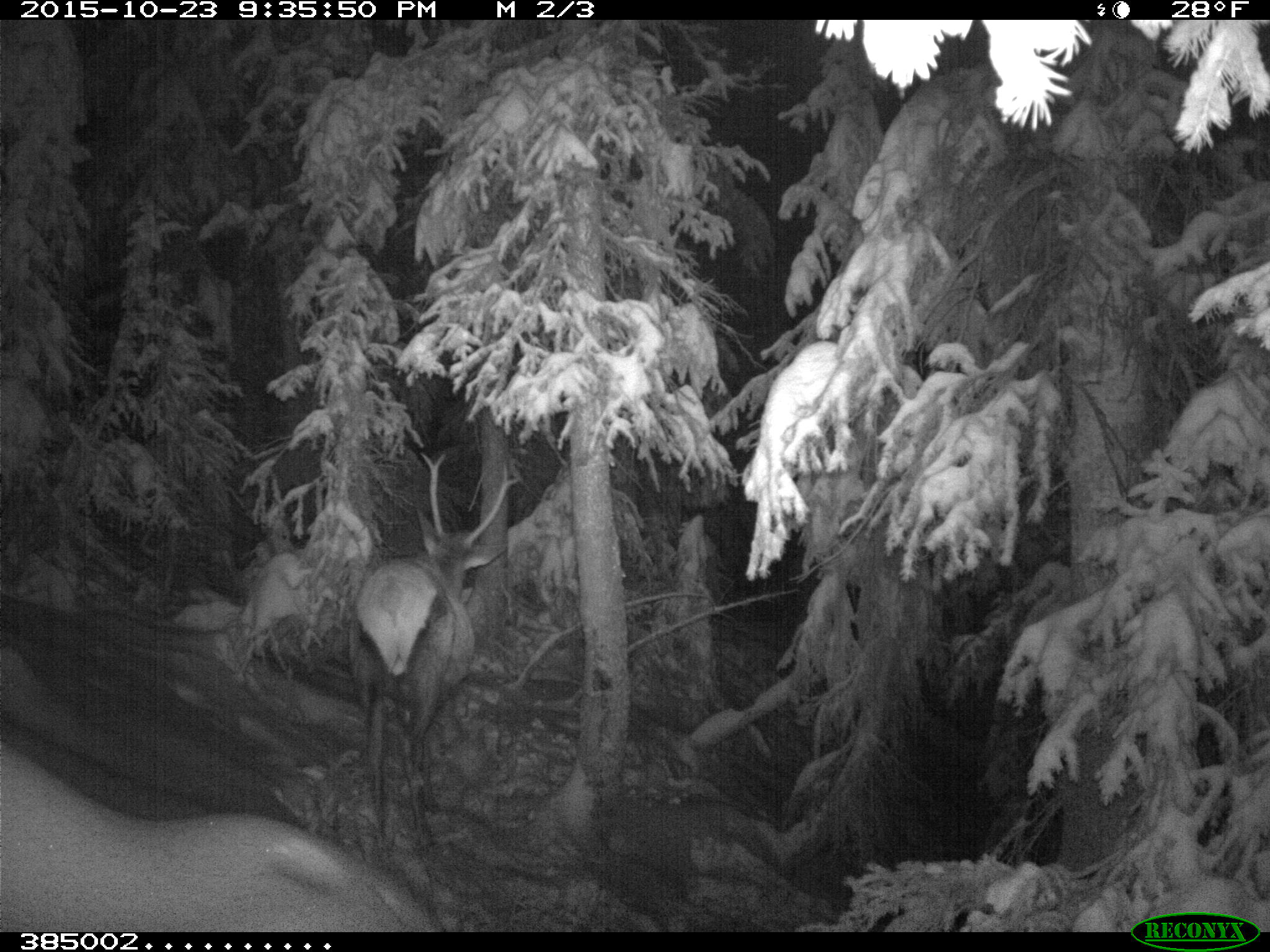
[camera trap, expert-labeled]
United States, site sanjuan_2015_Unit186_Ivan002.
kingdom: Animalia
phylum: Chordata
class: Mammalia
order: Artiodactyla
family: Cervidae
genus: Cervus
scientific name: Cervus elaphus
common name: red deer